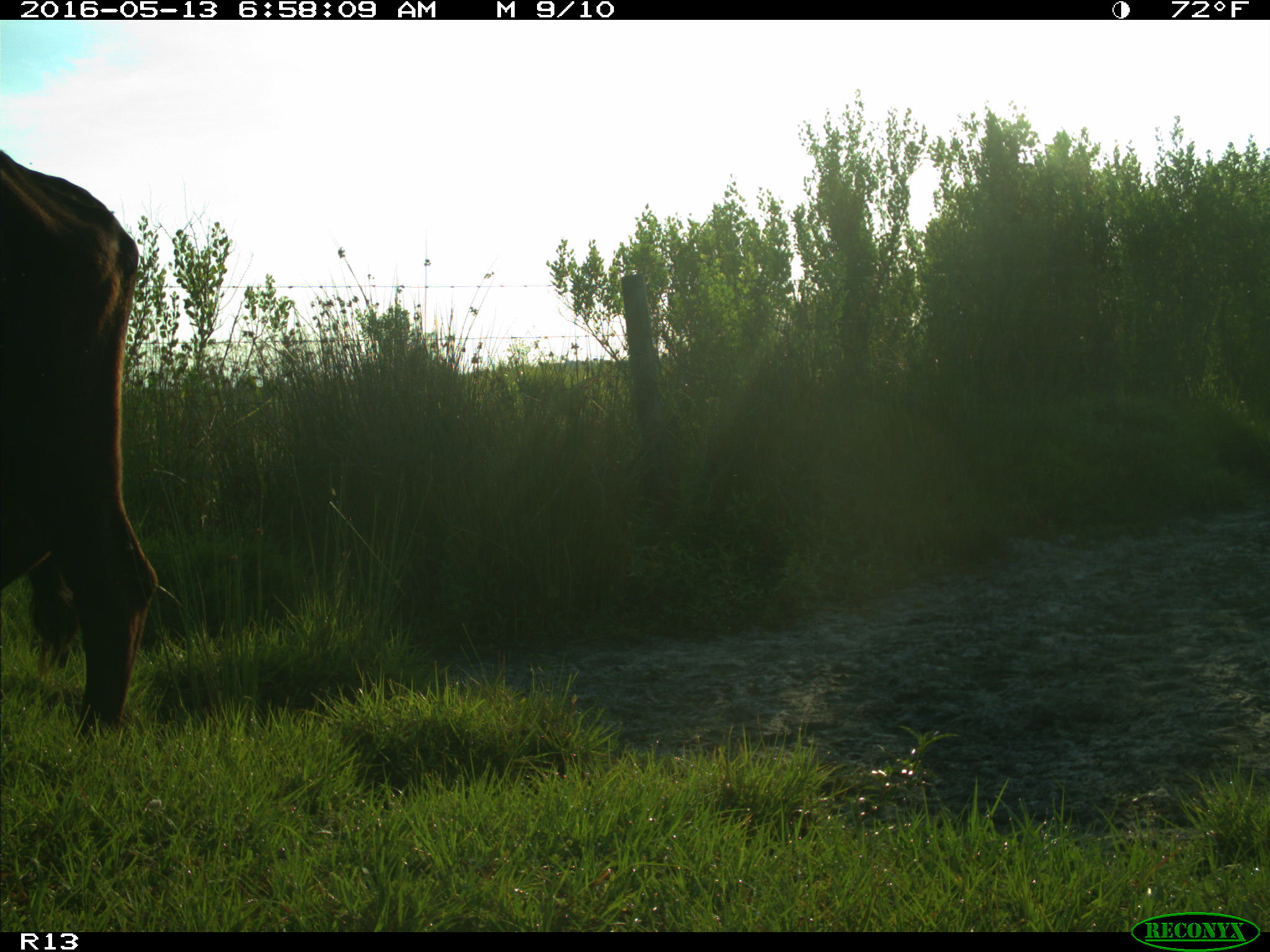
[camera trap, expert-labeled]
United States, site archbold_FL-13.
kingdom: Animalia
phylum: Chordata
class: Mammalia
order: Artiodactyla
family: Bovidae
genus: Bos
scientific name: Bos taurus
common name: domestic cow